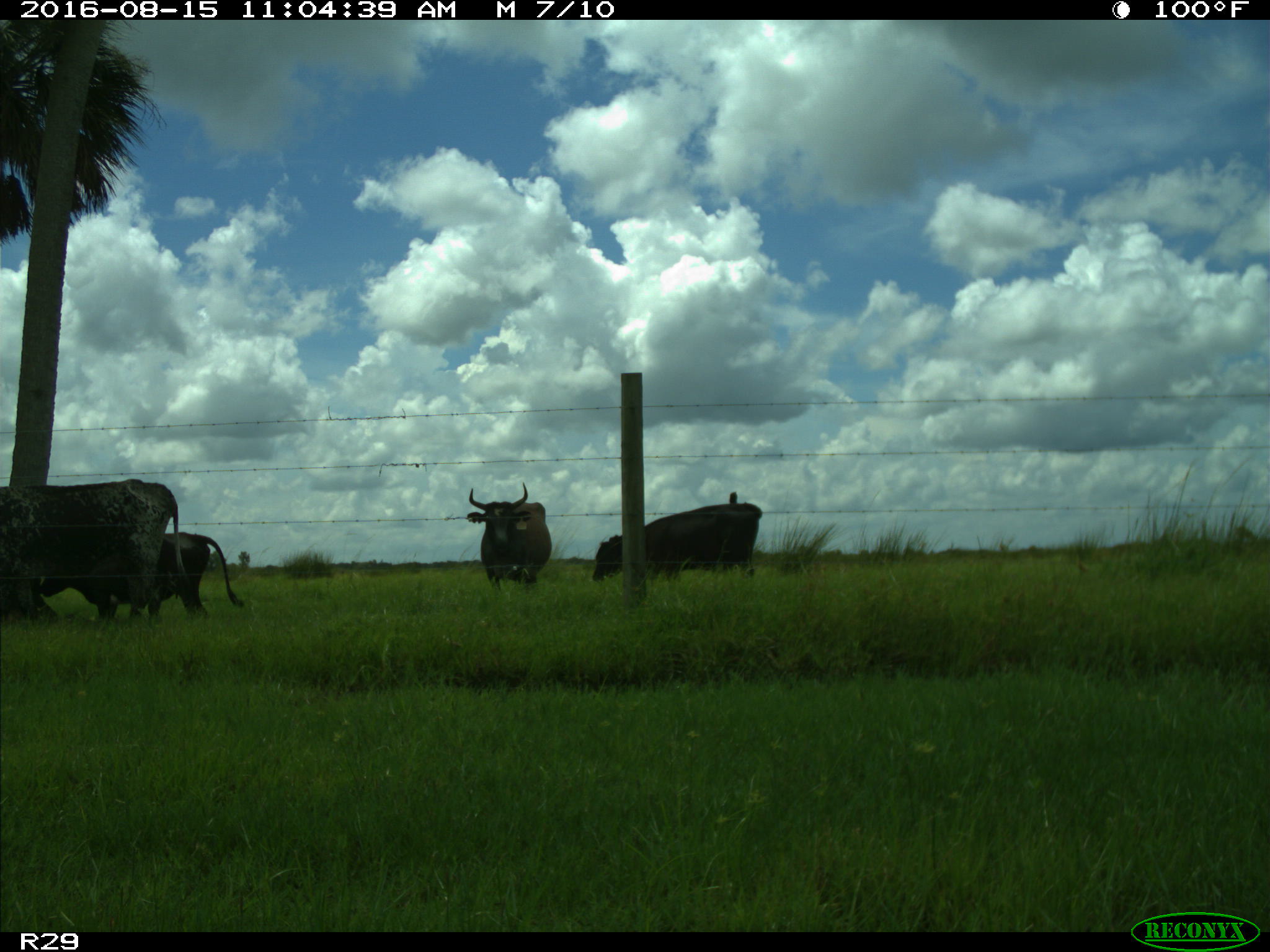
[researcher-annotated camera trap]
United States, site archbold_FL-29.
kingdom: Animalia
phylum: Chordata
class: Mammalia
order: Artiodactyla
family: Bovidae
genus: Bos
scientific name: Bos taurus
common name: domestic cow